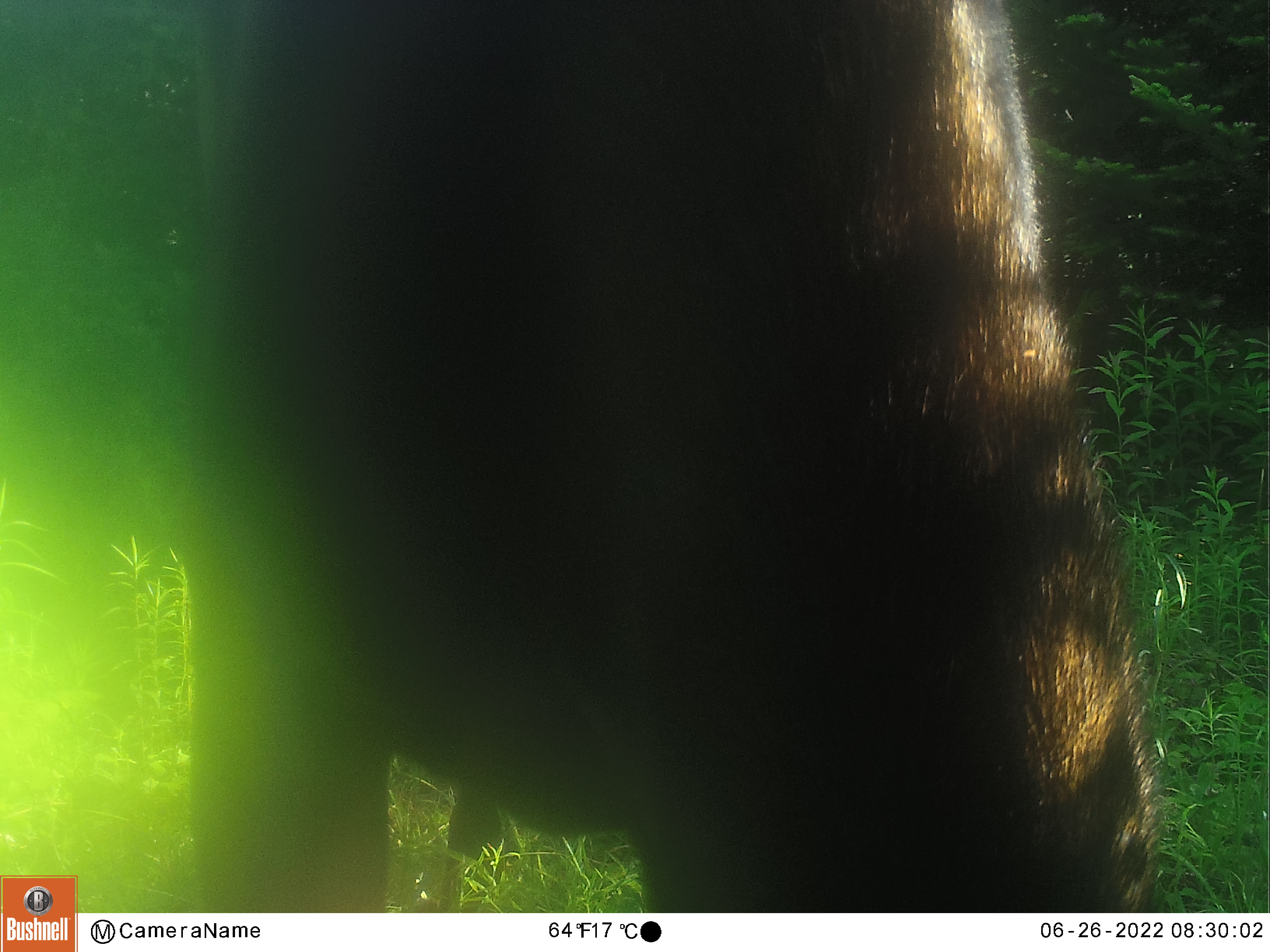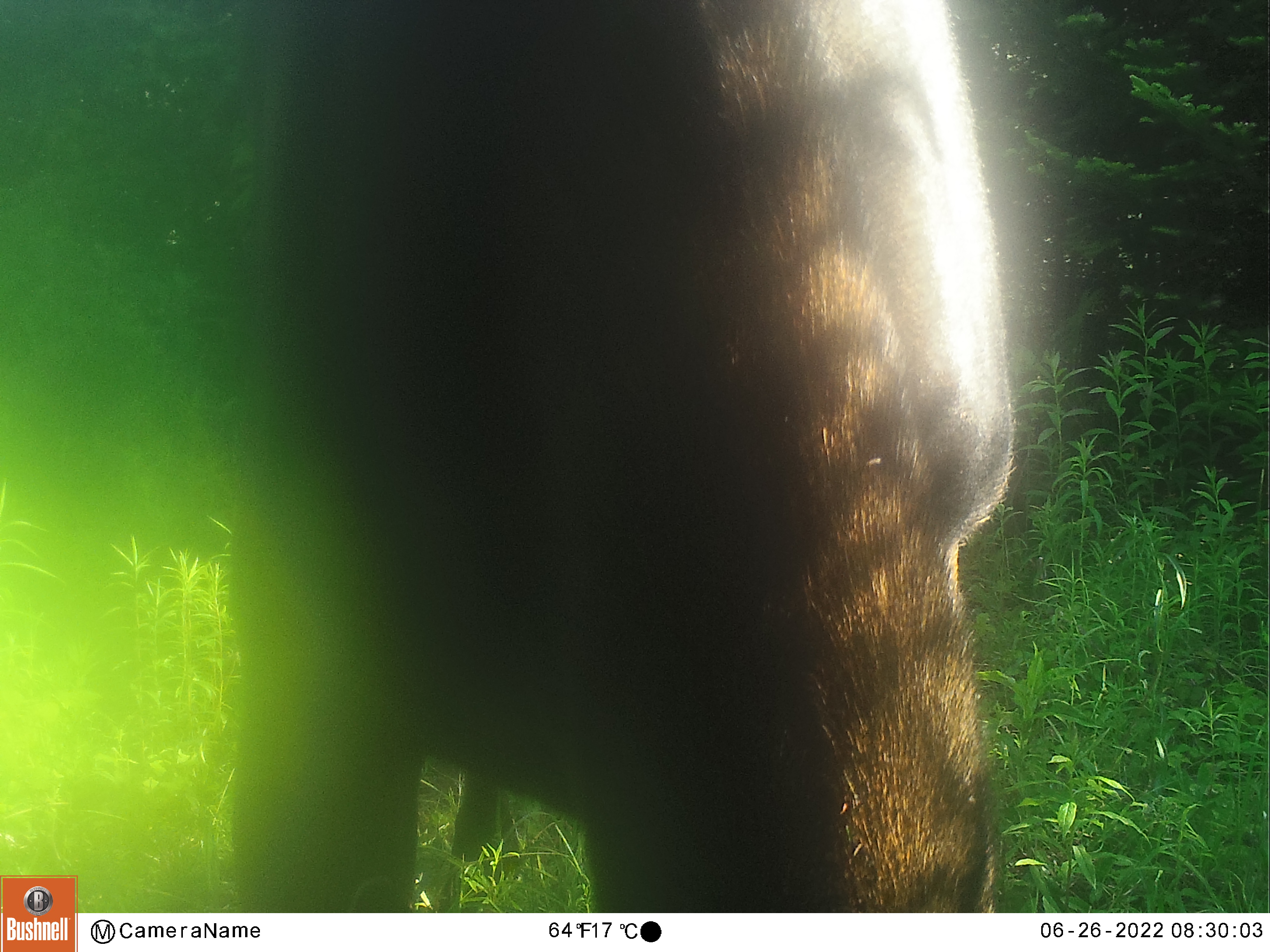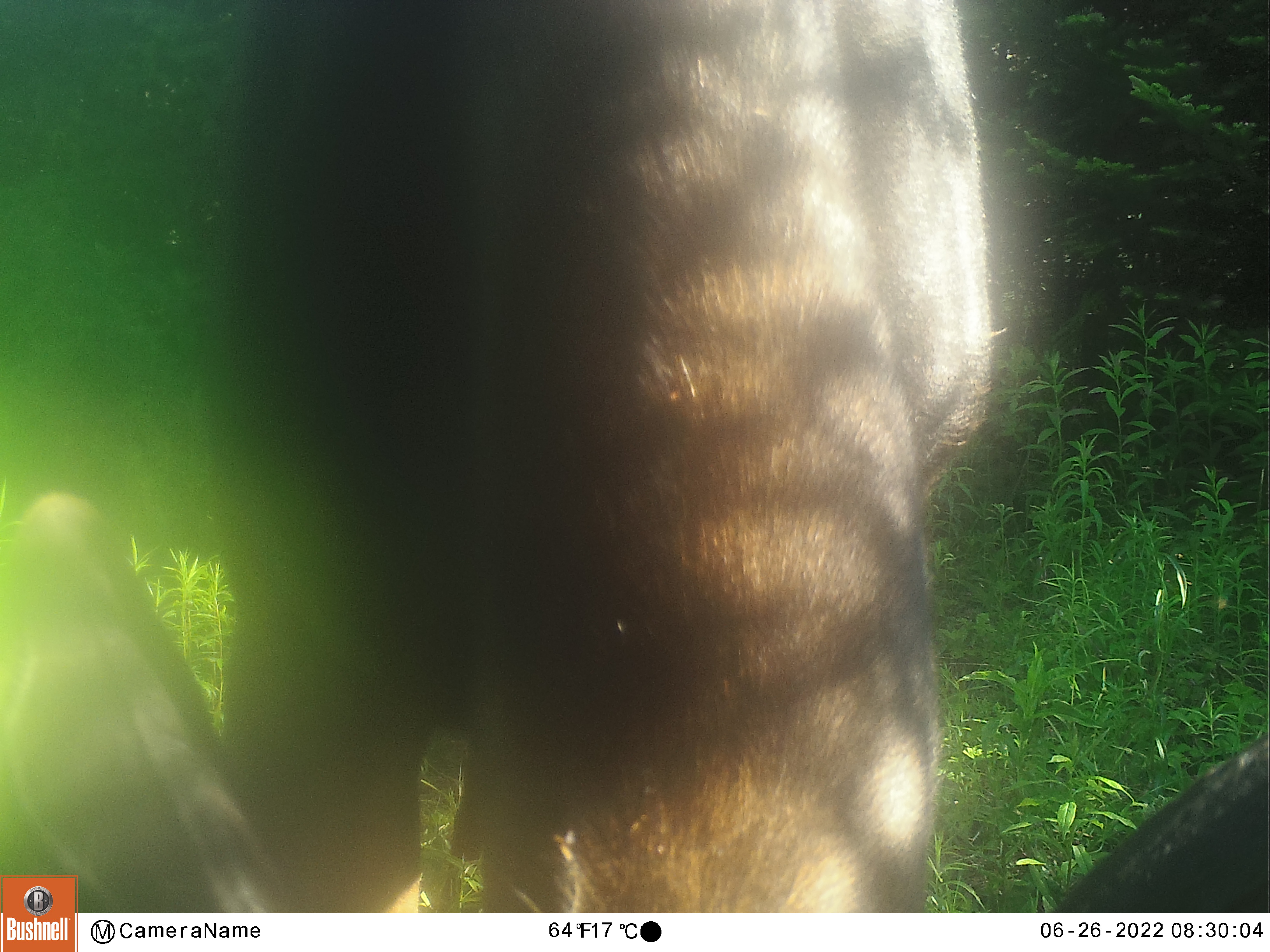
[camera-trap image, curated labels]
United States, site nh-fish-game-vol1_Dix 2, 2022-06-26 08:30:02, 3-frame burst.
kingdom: Animalia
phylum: Chordata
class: Mammalia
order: Artiodactyla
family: Cervidae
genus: Alces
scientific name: Alces alces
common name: moose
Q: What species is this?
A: Moose (Alces alces).